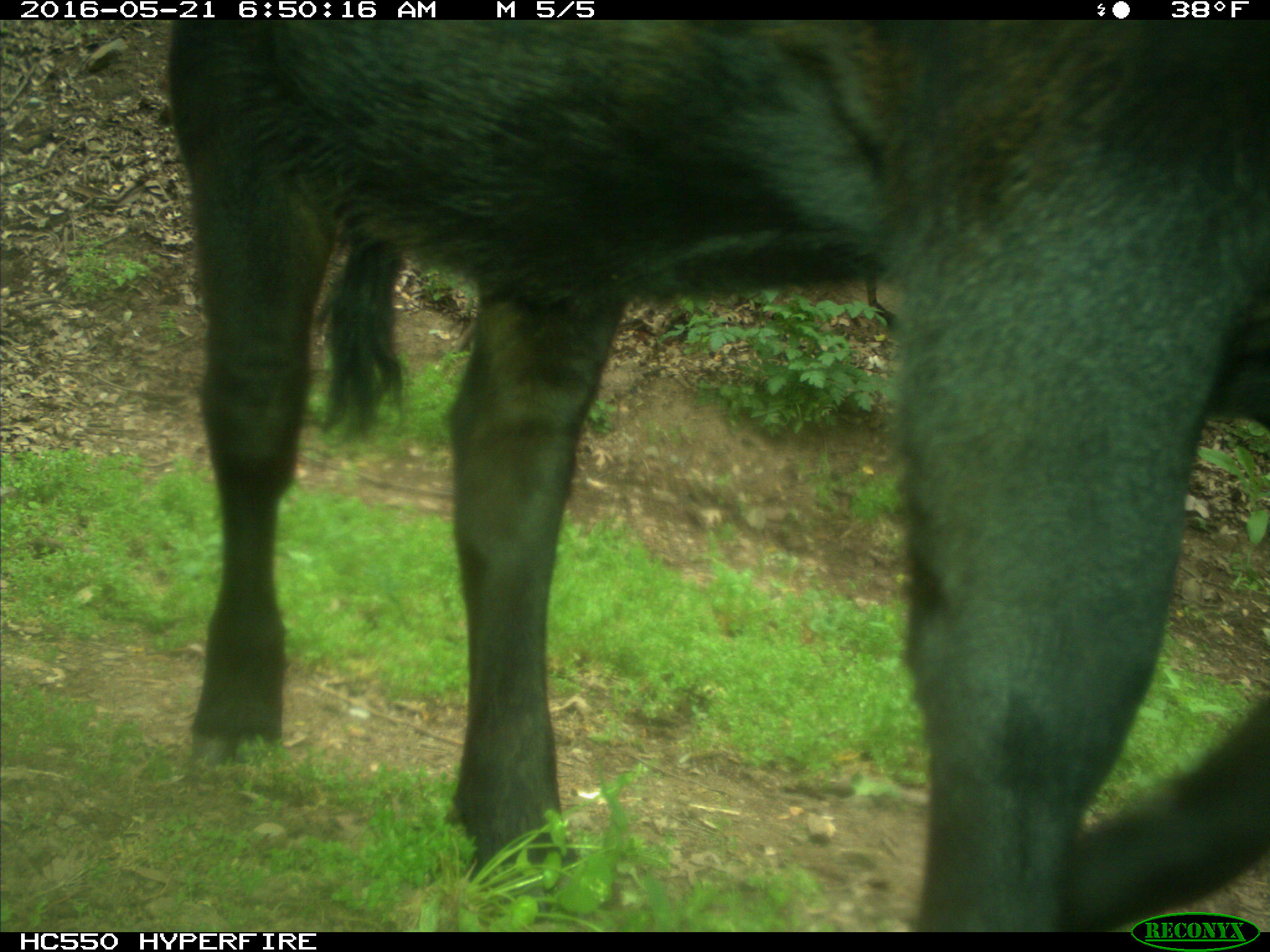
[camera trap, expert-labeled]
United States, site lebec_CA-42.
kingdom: Animalia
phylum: Chordata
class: Mammalia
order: Artiodactyla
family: Bovidae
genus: Bos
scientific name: Bos taurus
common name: domestic cow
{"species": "Bos taurus (domestic cow)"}